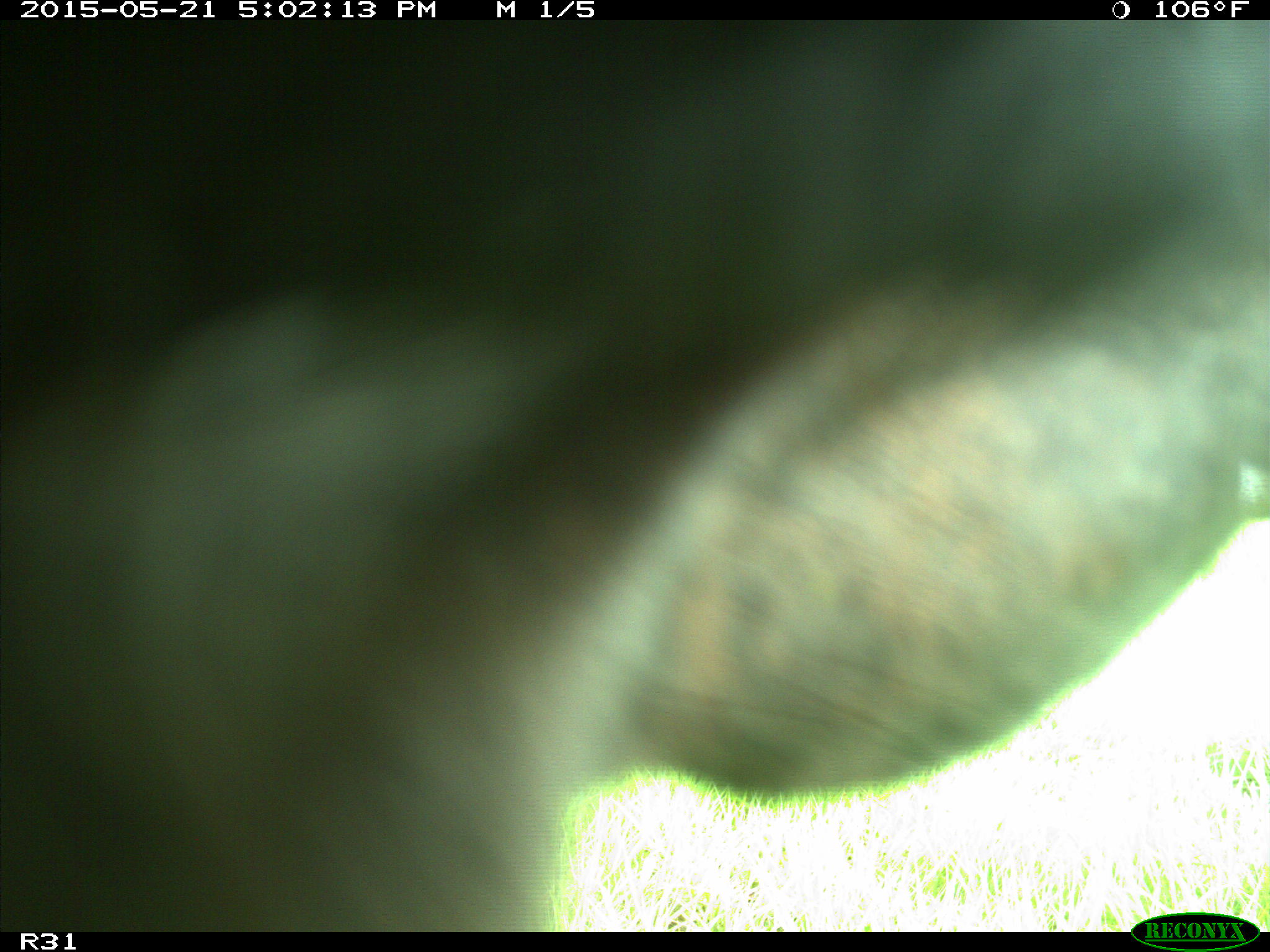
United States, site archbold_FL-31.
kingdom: Animalia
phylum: Chordata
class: Mammalia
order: Artiodactyla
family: Bovidae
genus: Bos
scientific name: Bos taurus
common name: domestic cow